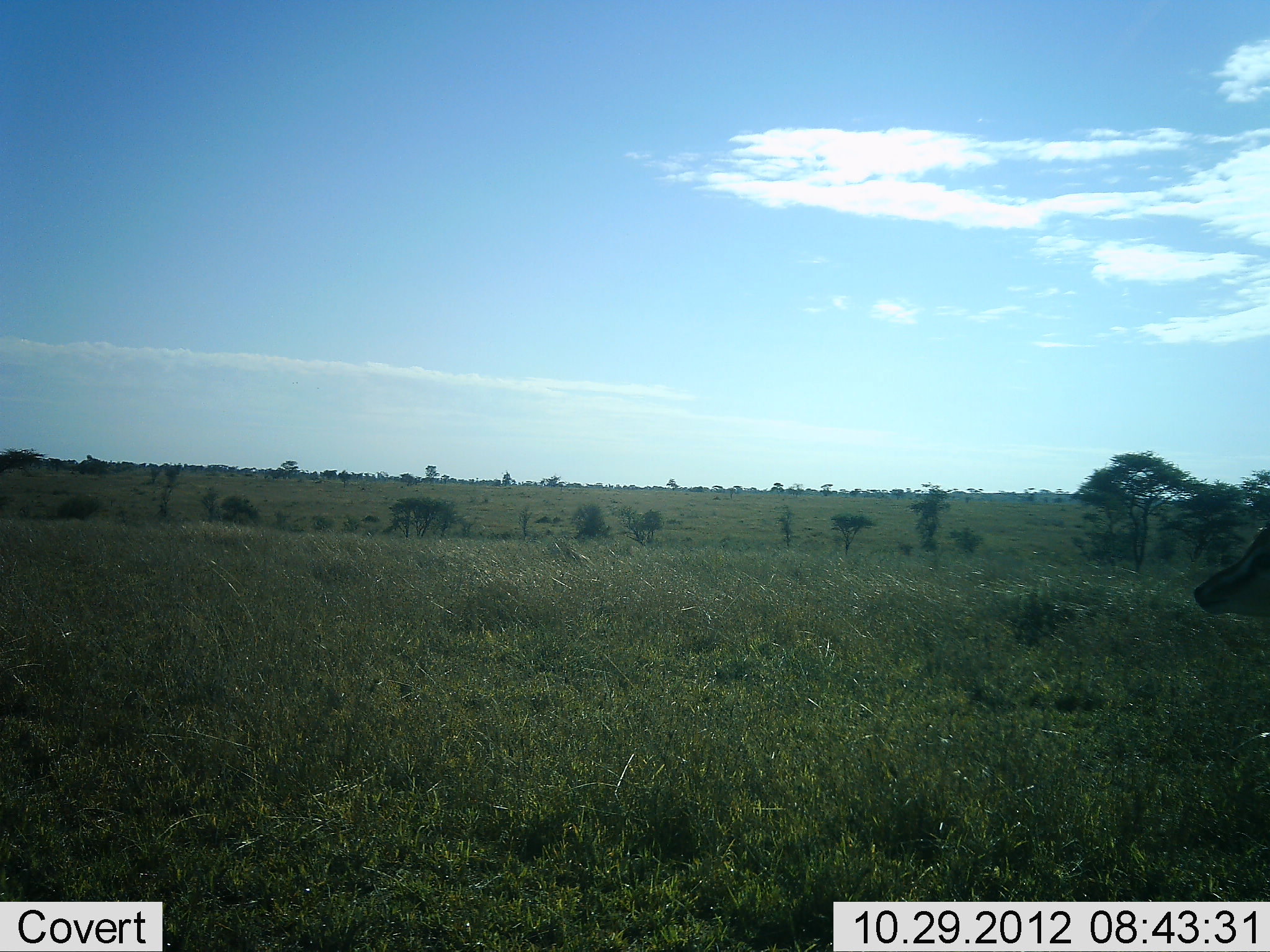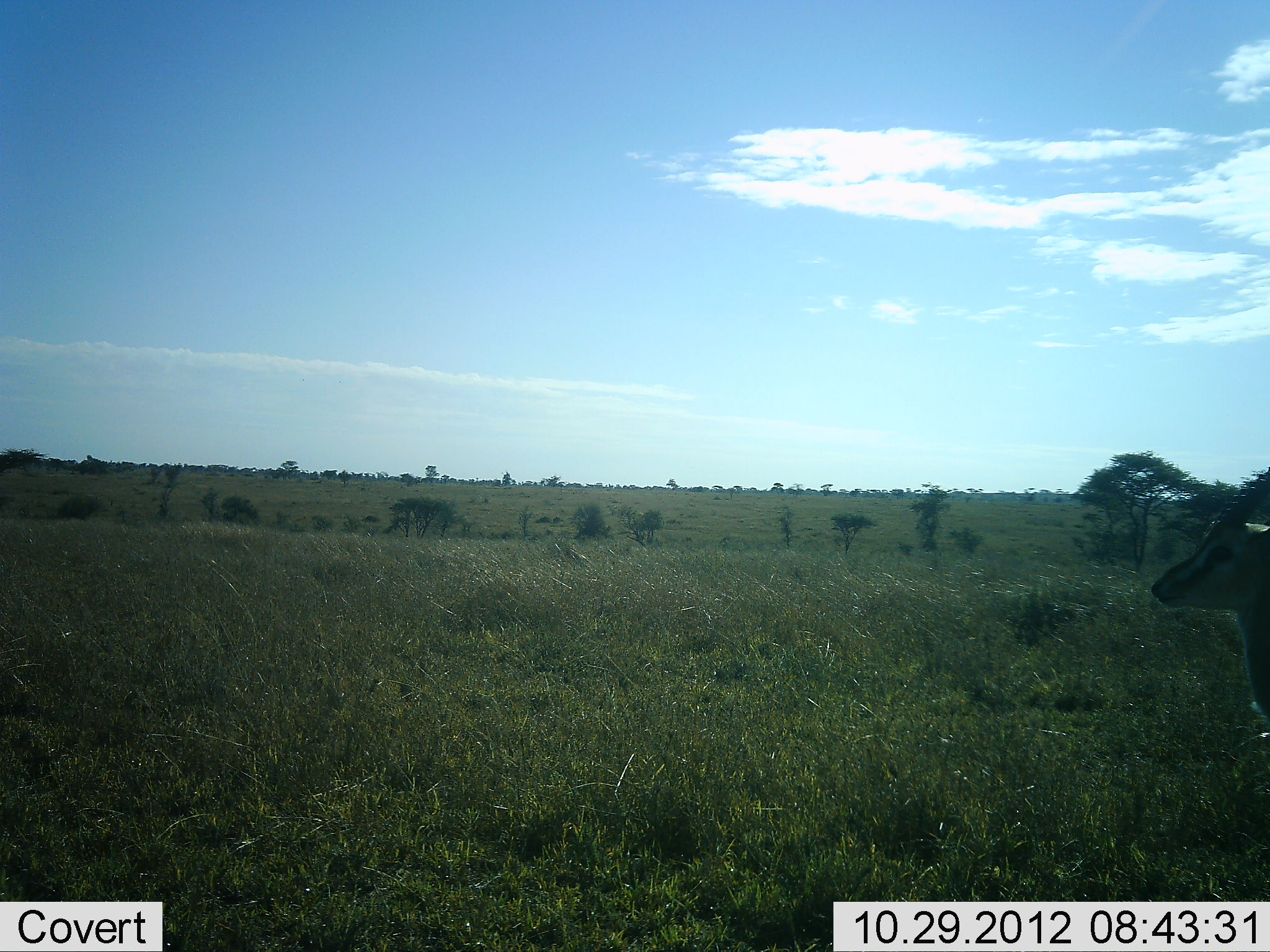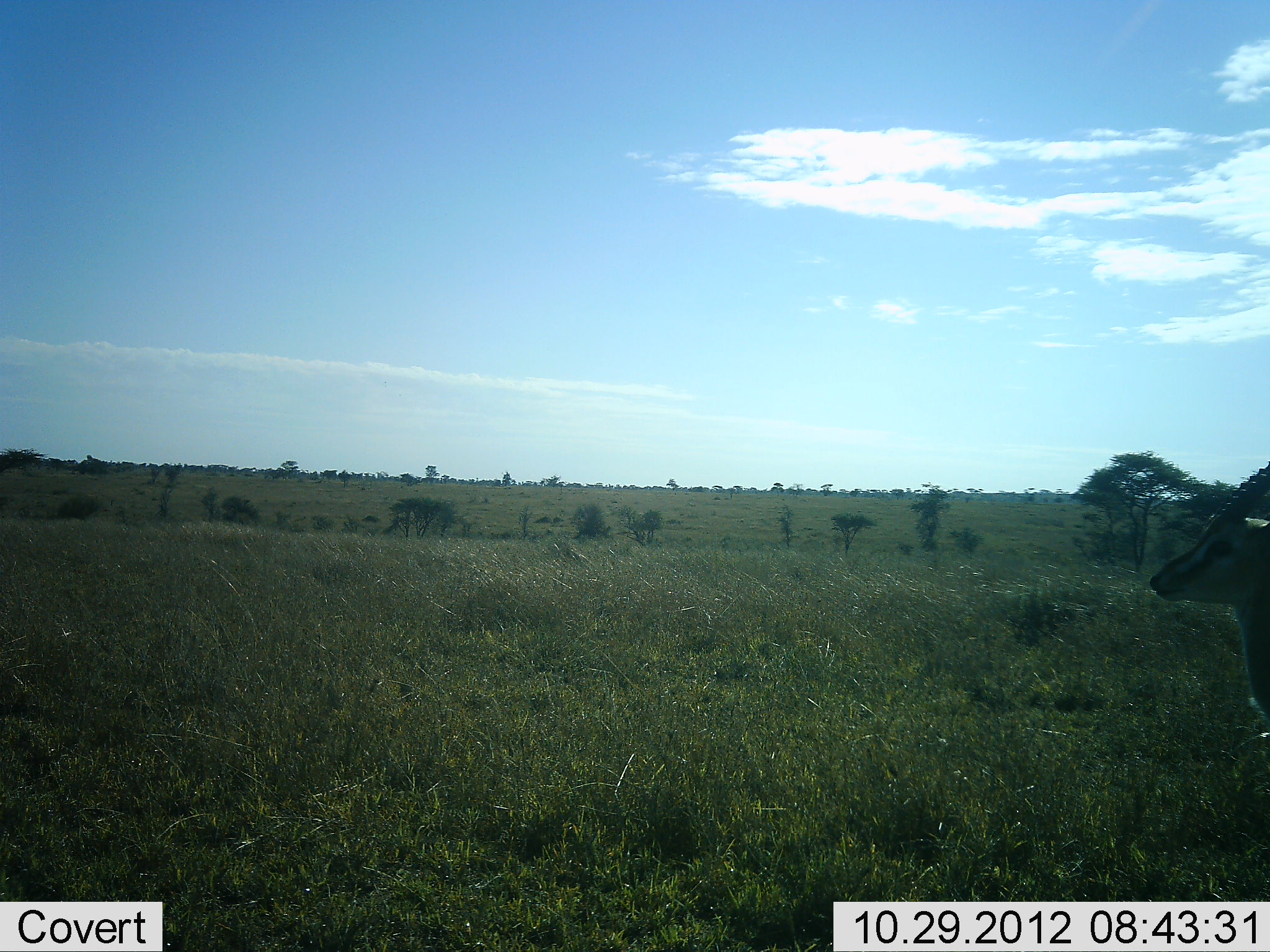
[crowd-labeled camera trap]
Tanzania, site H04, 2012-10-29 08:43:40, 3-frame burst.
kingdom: Animalia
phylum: Chordata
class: Mammalia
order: Artiodactyla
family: Bovidae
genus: Eudorcas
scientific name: Eudorcas thomsonii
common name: thomson's gazelle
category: gazellethomsons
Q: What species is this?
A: Gazellethomsons (thomson's gazelle) (Eudorcas thomsonii).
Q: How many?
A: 1.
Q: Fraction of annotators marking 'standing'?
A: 80%.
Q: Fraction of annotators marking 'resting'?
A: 0%.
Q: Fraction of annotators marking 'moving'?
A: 20%.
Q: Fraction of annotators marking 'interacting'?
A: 0%.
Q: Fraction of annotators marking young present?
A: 0%.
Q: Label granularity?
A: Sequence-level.